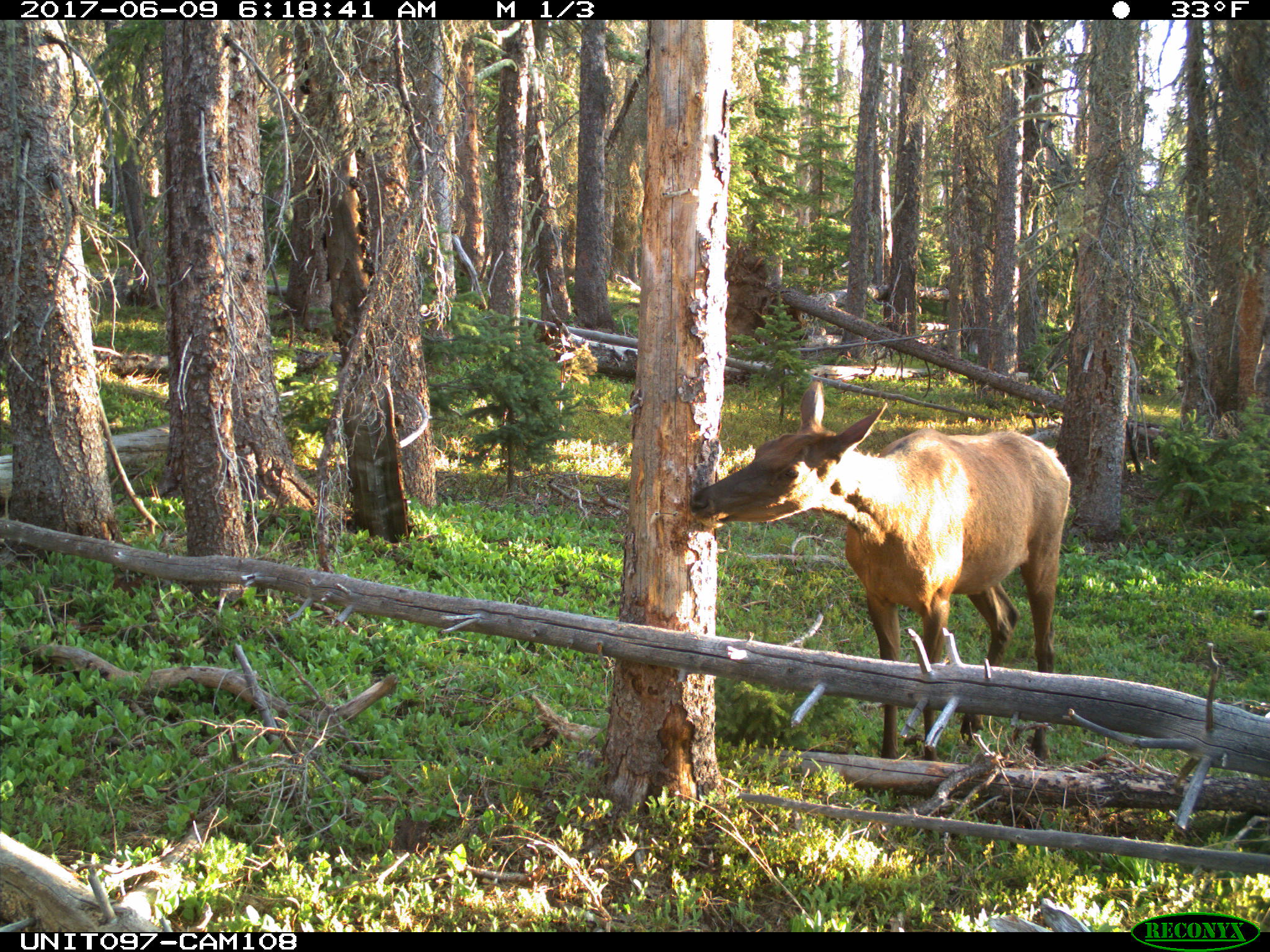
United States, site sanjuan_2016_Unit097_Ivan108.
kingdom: Animalia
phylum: Chordata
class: Mammalia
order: Artiodactyla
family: Cervidae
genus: Cervus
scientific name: Cervus elaphus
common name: red deer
Cervus elaphus (red deer).